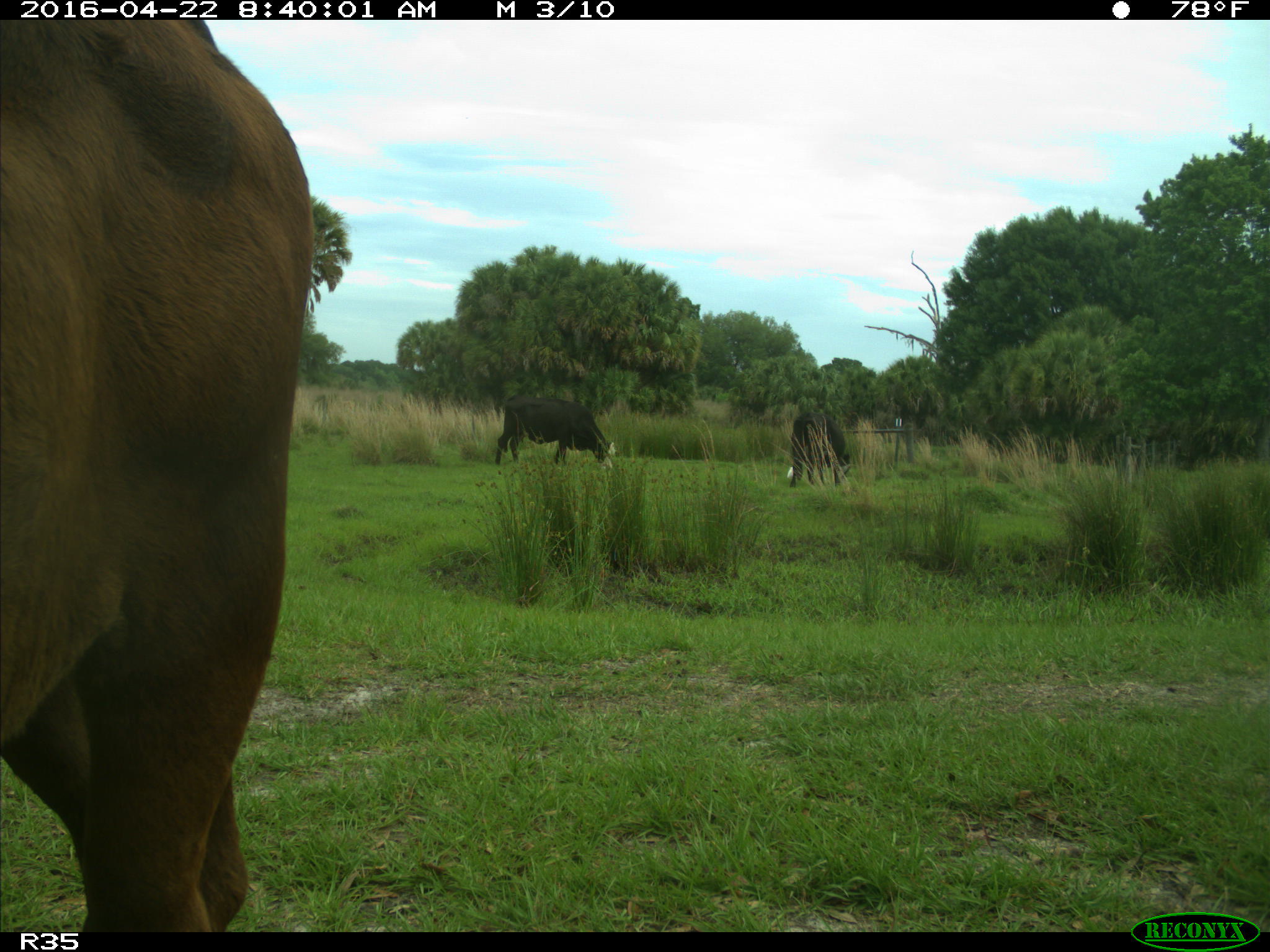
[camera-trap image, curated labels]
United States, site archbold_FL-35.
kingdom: Animalia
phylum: Chordata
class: Mammalia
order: Artiodactyla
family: Bovidae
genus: Bos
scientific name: Bos taurus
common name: domestic cow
Bos taurus (domestic cow).